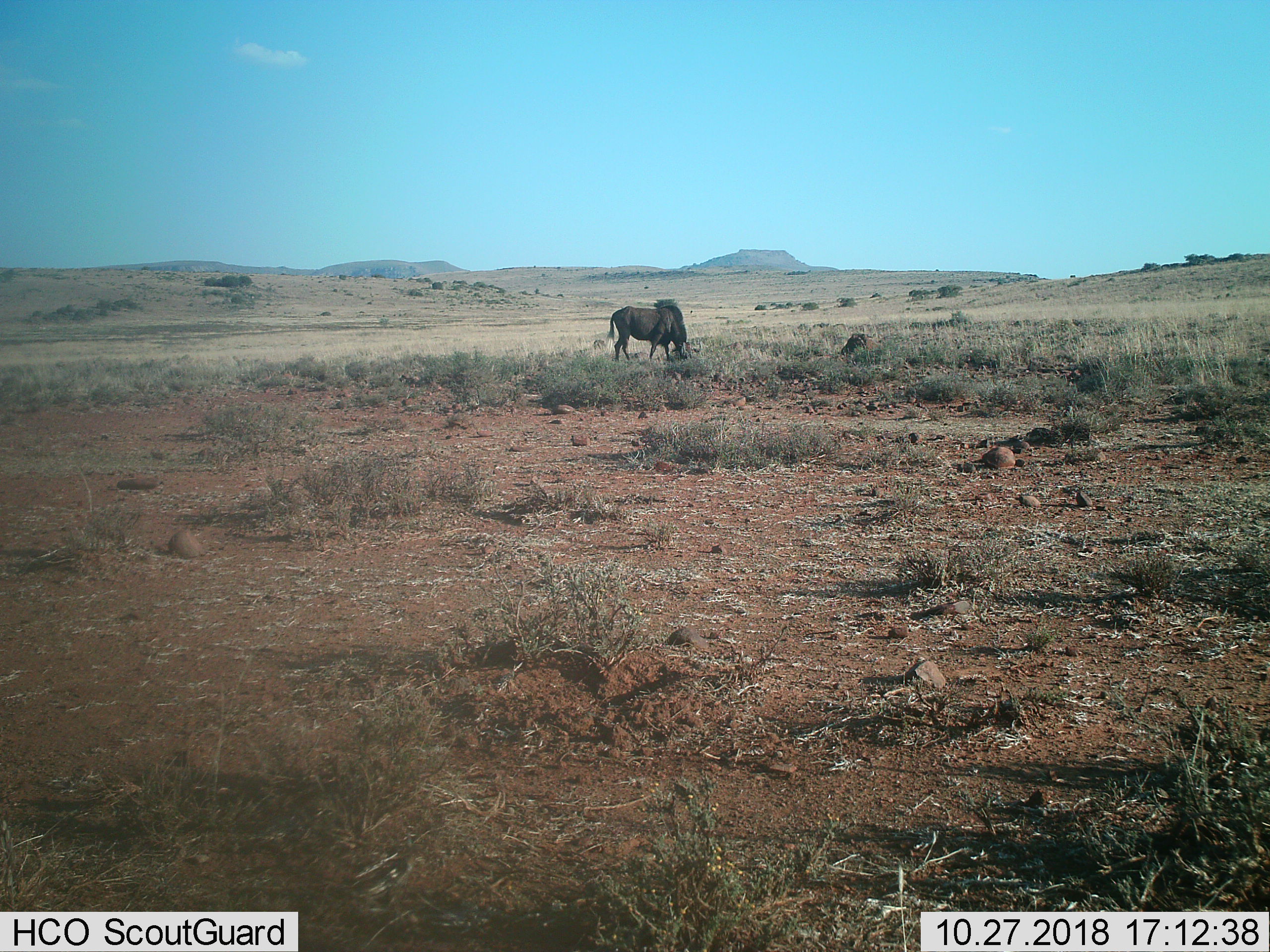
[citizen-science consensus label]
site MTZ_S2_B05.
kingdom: Animalia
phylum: Chordata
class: Mammalia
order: Artiodactyla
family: Bovidae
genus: Connochaetes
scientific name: Connochaetes gnou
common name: black wildebeest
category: wildebeestblack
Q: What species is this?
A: Wildebeestblack (black wildebeest) (Connochaetes gnou).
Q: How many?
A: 1.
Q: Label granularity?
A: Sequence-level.